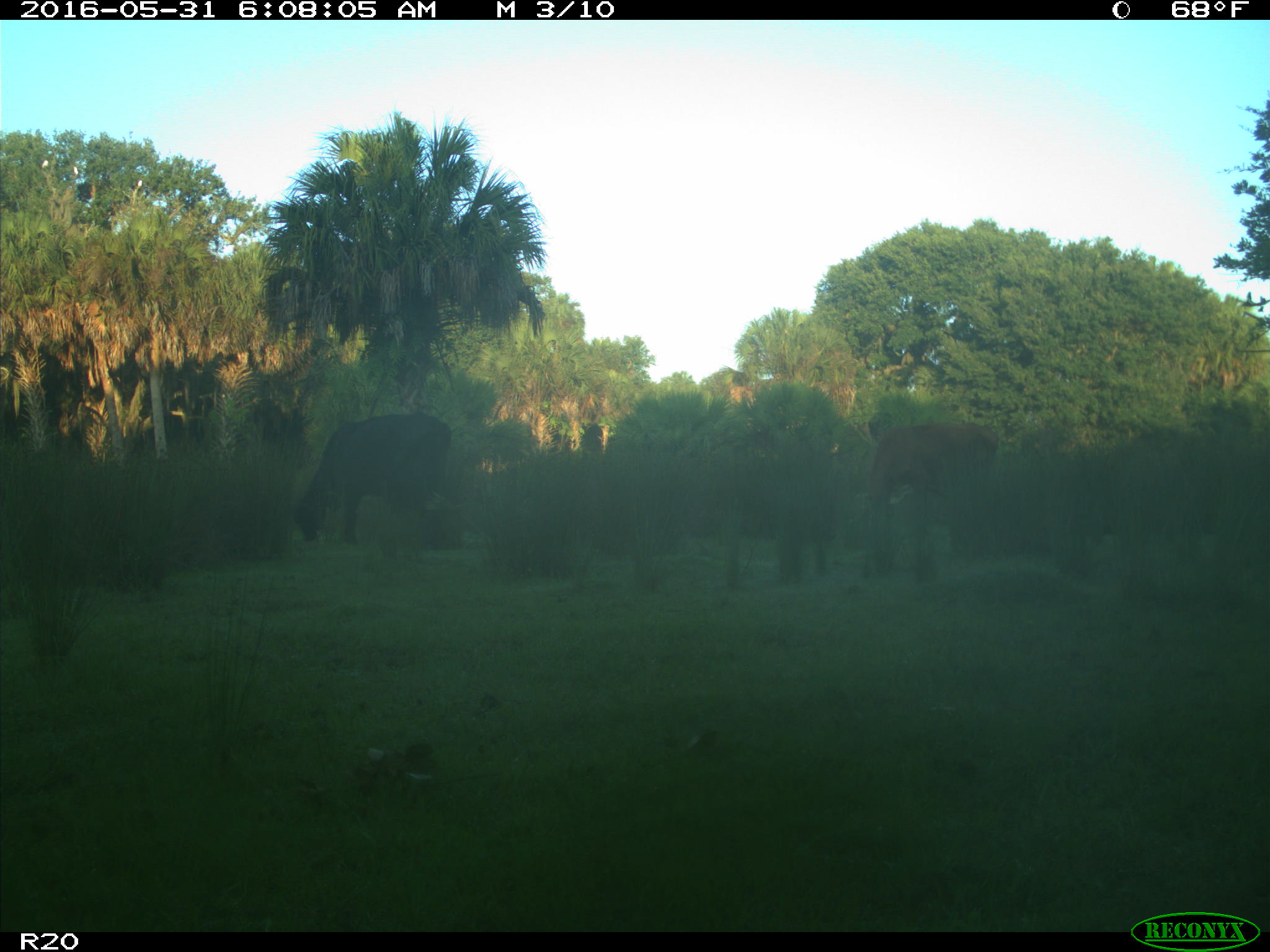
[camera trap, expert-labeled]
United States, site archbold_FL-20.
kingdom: Animalia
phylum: Chordata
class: Mammalia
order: Artiodactyla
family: Bovidae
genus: Bos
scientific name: Bos taurus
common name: domestic cow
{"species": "Bos taurus (domestic cow)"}